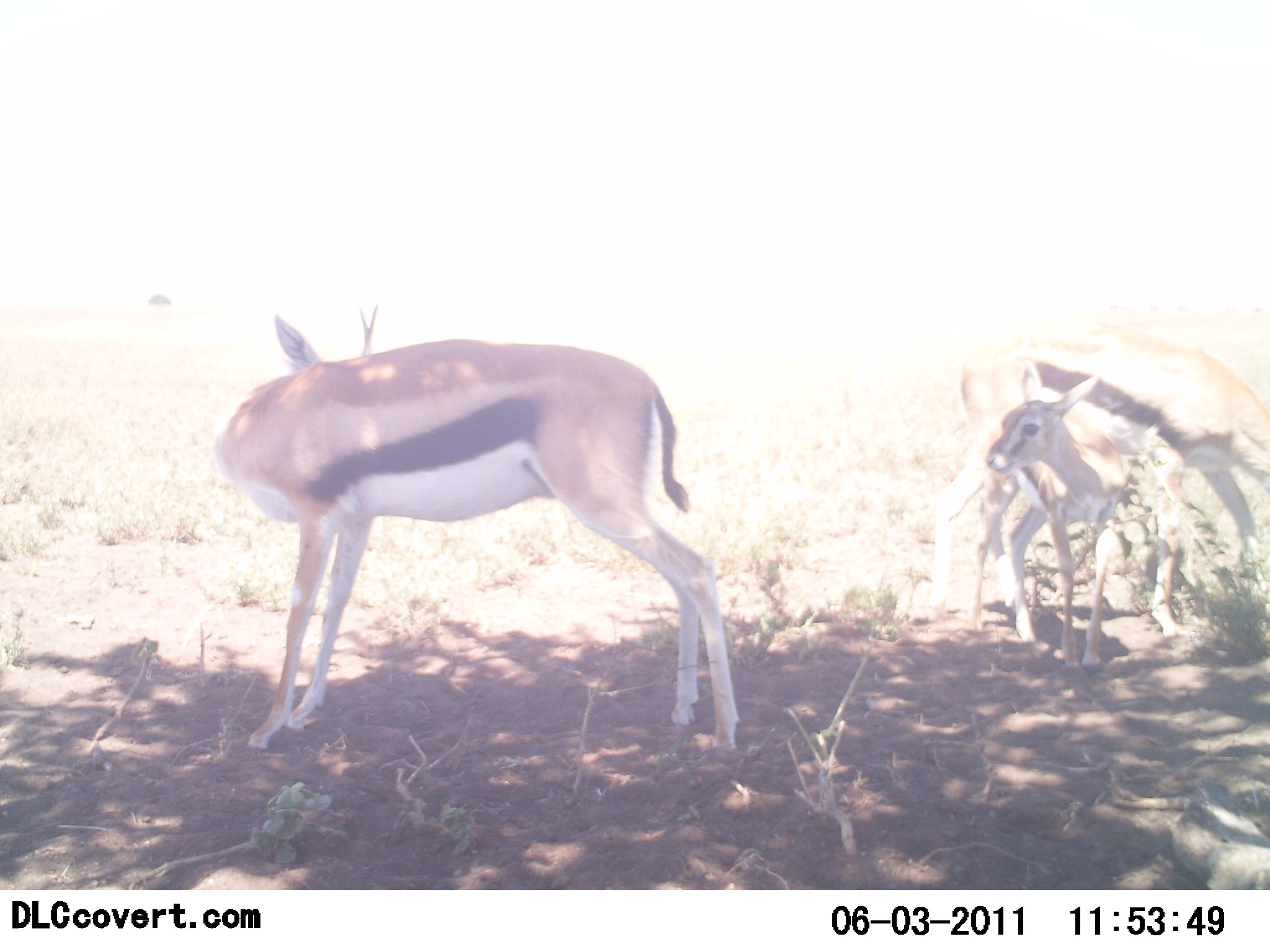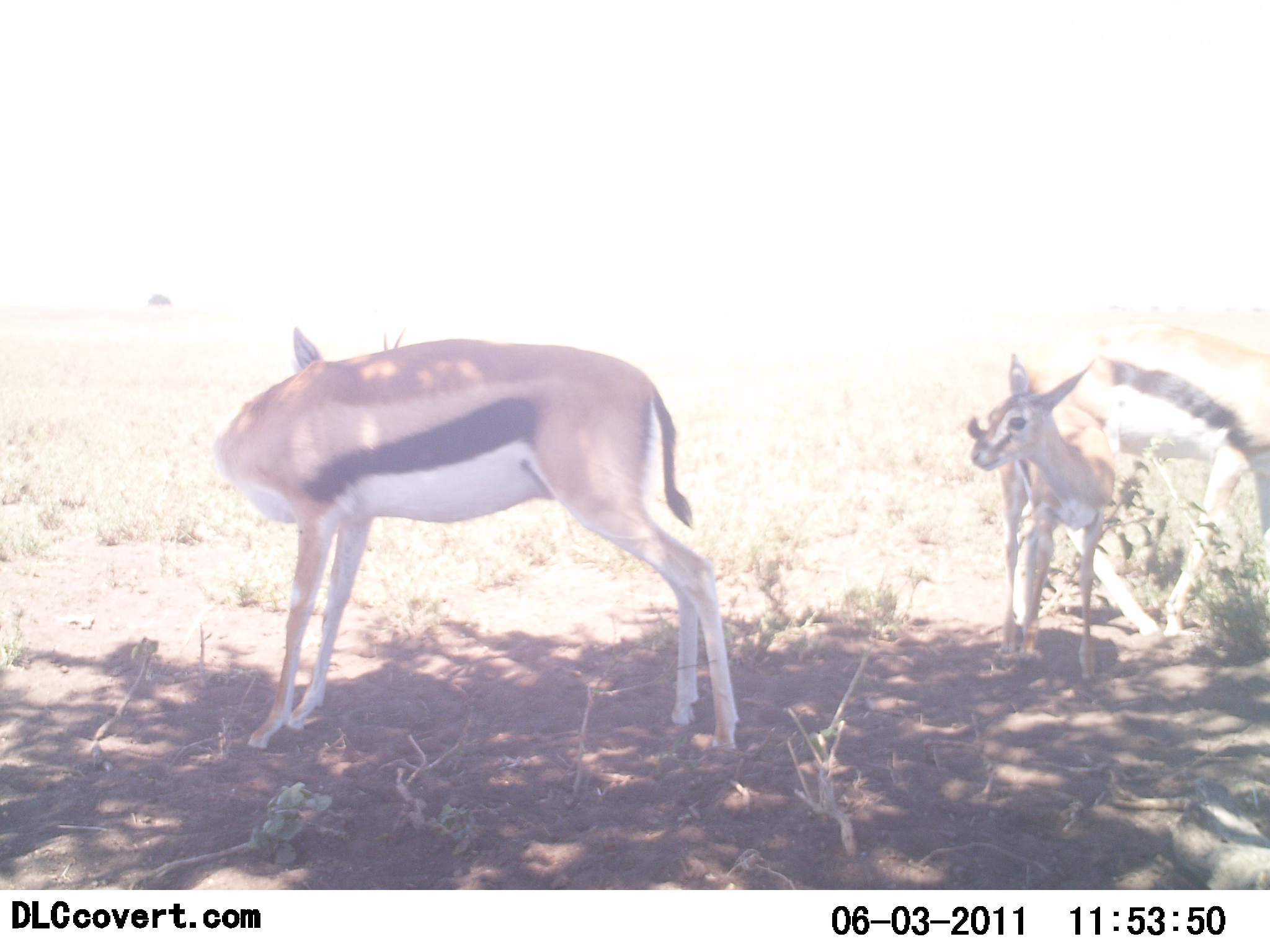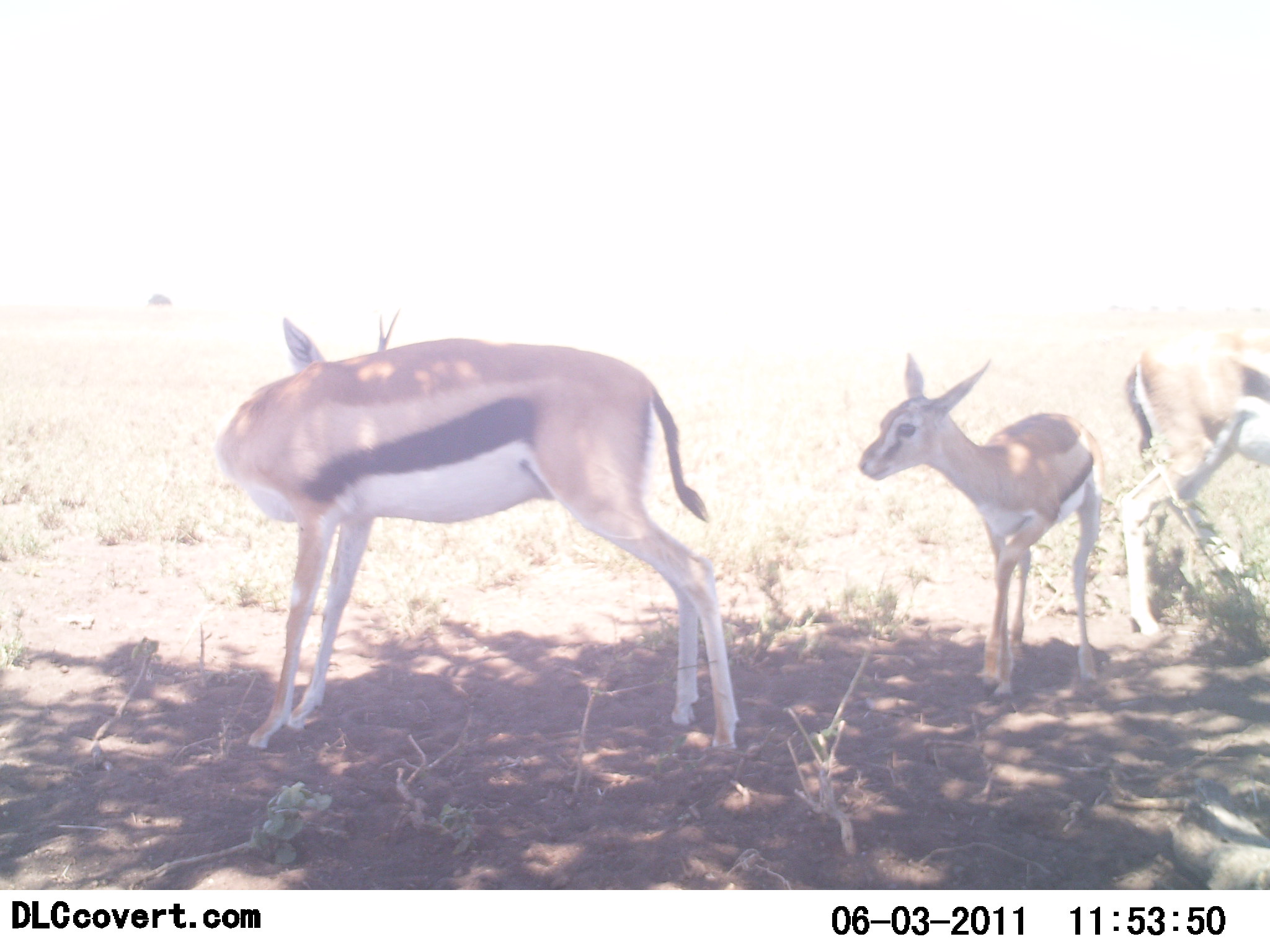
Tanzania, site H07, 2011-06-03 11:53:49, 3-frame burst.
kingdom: Animalia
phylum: Chordata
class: Mammalia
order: Artiodactyla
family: Bovidae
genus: Eudorcas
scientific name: Eudorcas thomsonii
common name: thomson's gazelle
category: gazellethomsons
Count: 3.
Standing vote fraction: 93%.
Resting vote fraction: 7%.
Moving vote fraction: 29%.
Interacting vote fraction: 14%.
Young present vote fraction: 64%.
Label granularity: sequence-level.